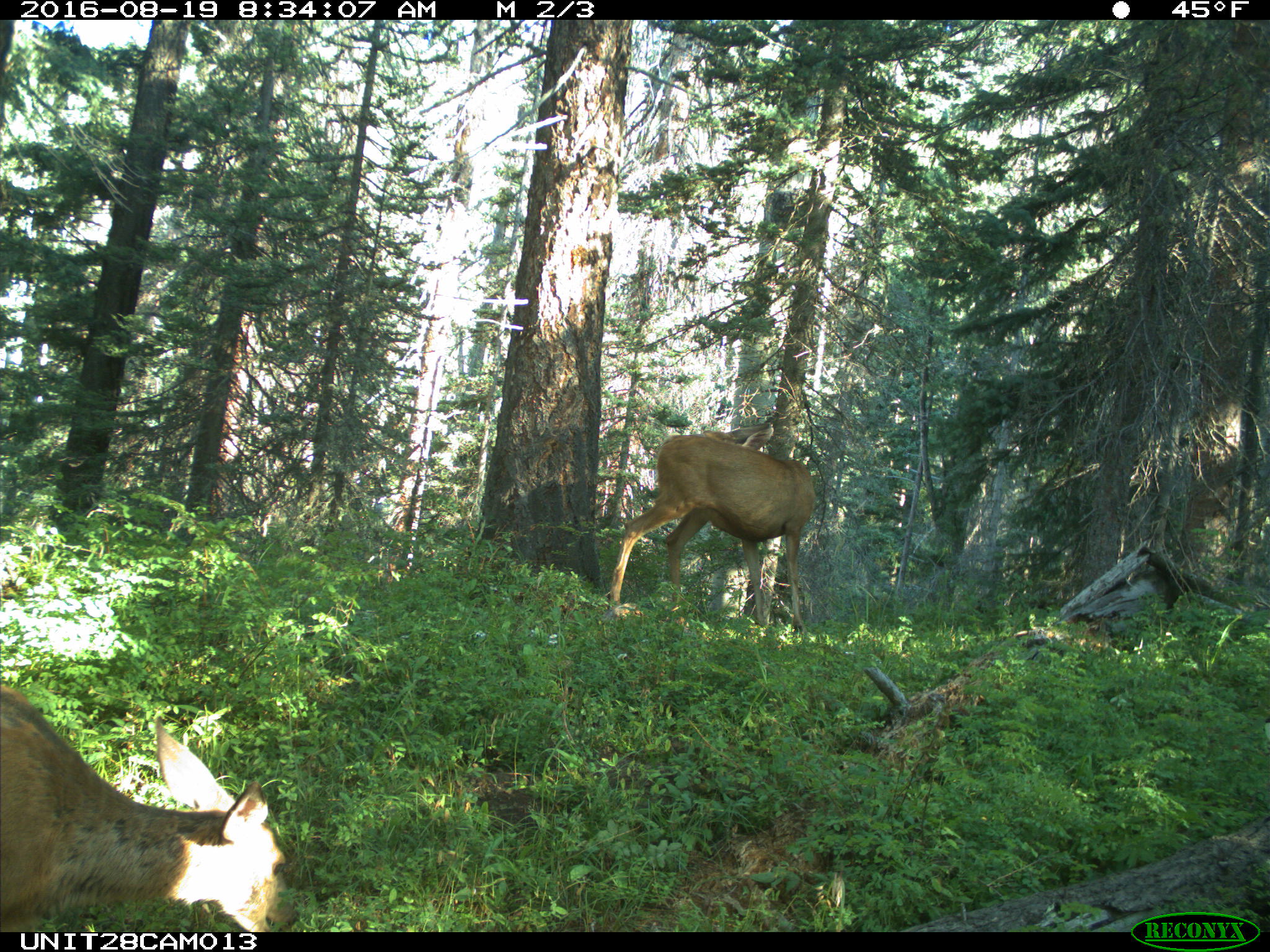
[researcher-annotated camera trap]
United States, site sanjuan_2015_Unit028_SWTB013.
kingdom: Animalia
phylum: Chordata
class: Mammalia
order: Artiodactyla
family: Cervidae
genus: Odocoileus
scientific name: Odocoileus hemionus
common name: mule deer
Odocoileus hemionus (mule deer).